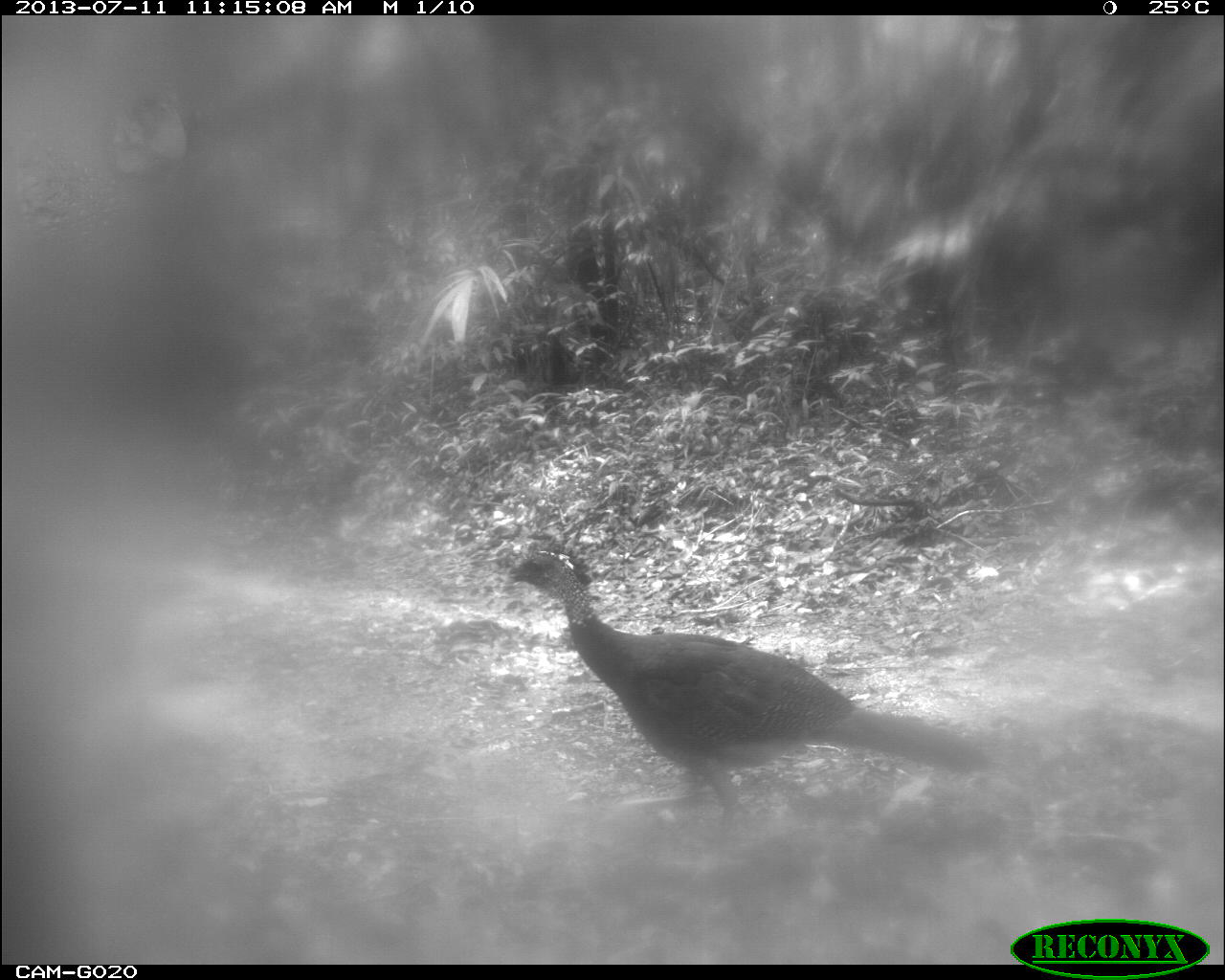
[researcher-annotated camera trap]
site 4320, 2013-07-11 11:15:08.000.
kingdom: Animalia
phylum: Chordata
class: Aves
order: Galliformes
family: Cracidae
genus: Crax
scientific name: Crax rubra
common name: great curassow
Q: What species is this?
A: Crax rubra (great curassow).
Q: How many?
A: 1.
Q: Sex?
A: Female.